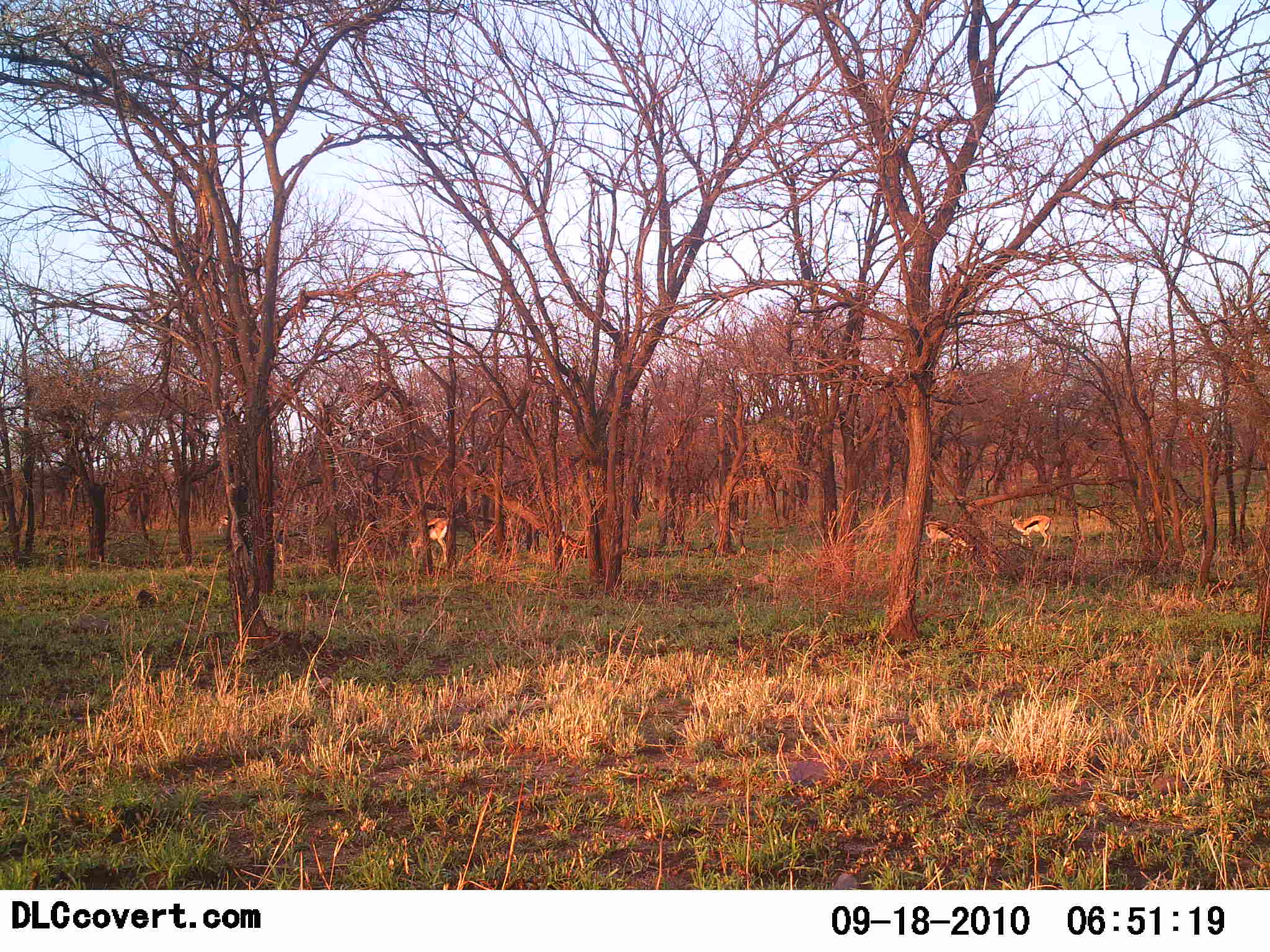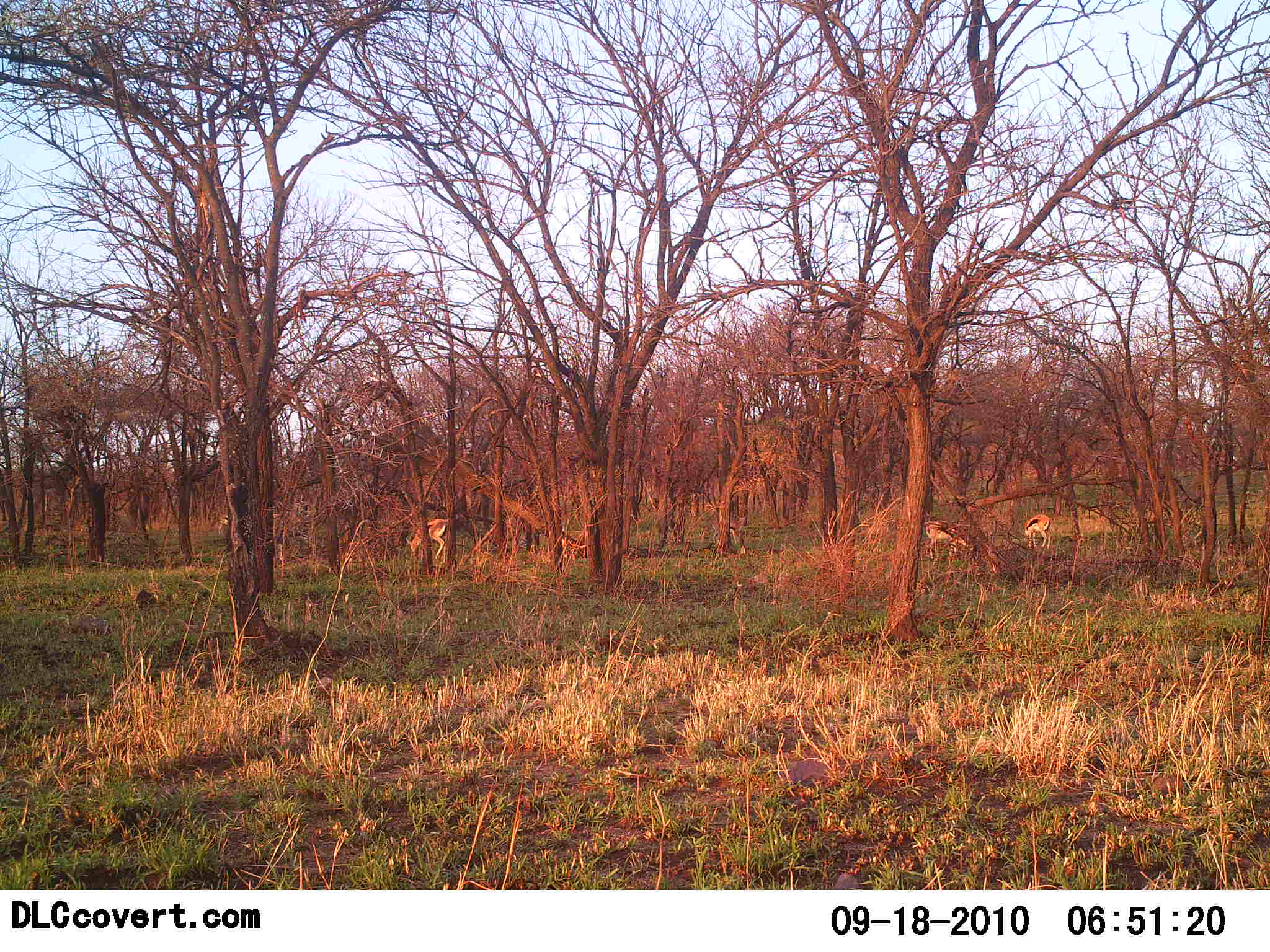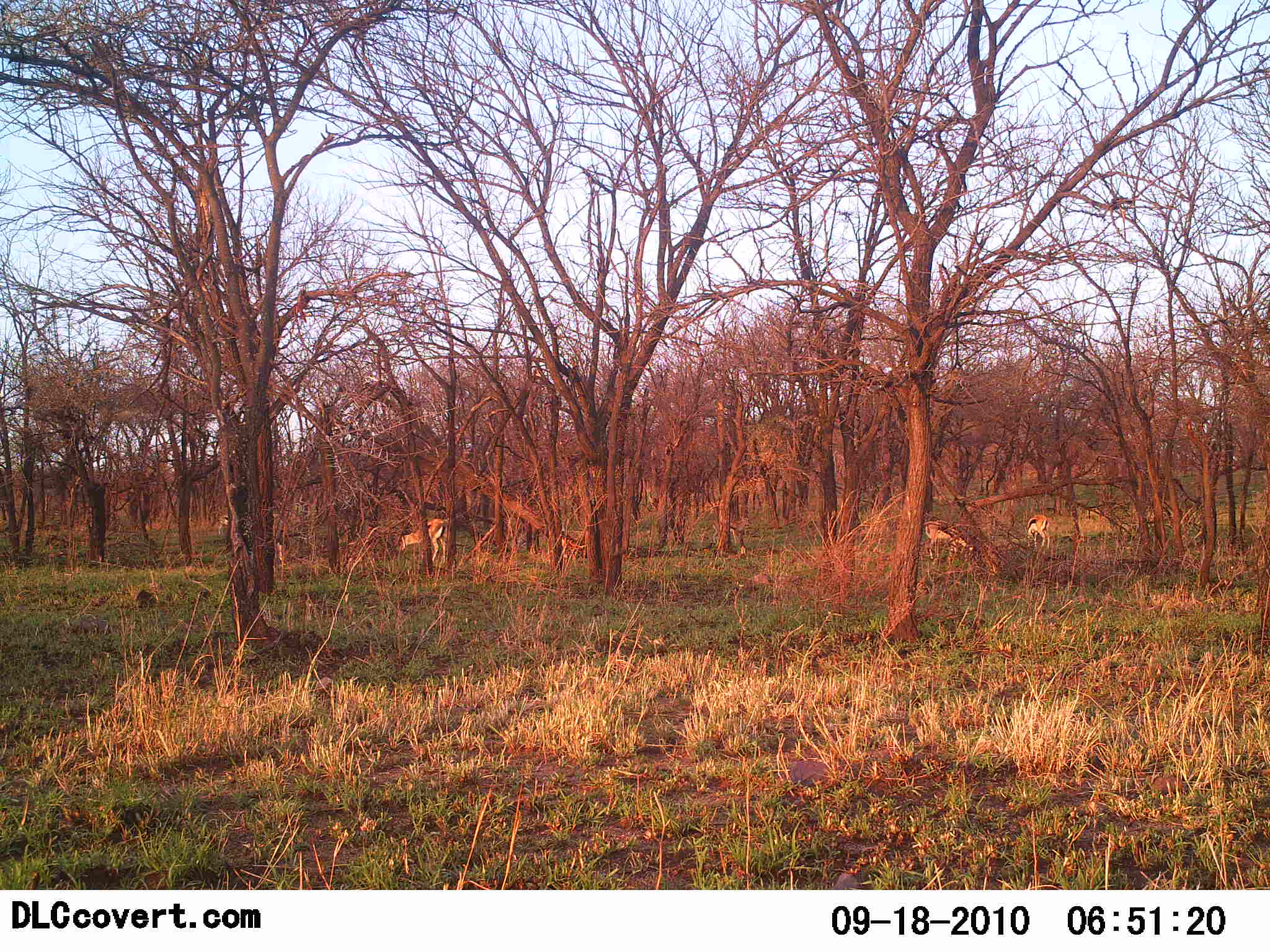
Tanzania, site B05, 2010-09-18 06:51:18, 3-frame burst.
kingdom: Animalia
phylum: Chordata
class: Mammalia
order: Artiodactyla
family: Bovidae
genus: Eudorcas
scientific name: Eudorcas thomsonii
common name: thomson's gazelle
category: gazellethomsons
Gazellethomsons (thomson's gazelle) (Eudorcas thomsonii), count 3. Behavior (volunteer vote fractions): standing 36%, resting 0%, moving 18%, interacting 0%. Young present (vote fraction): 0%. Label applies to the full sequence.